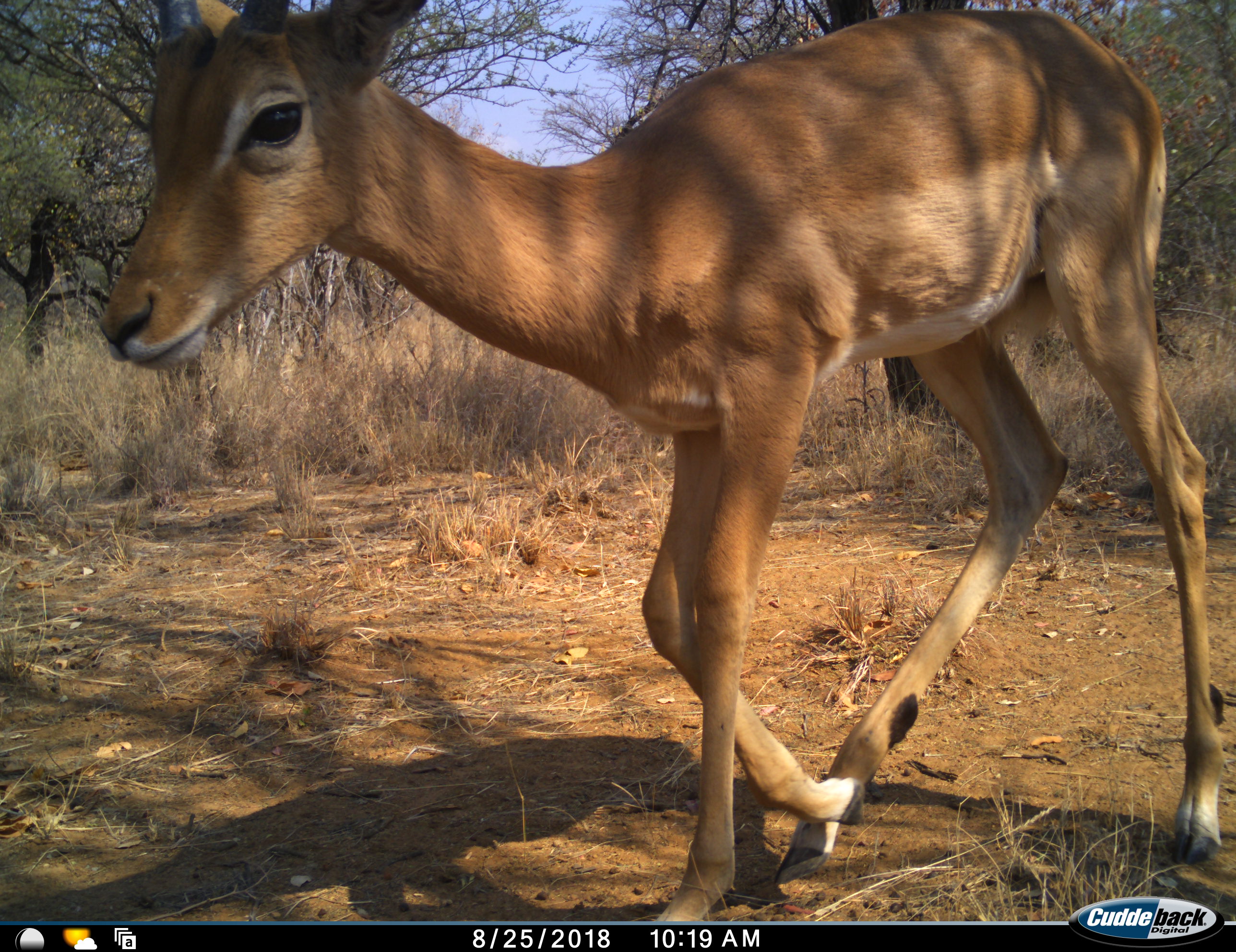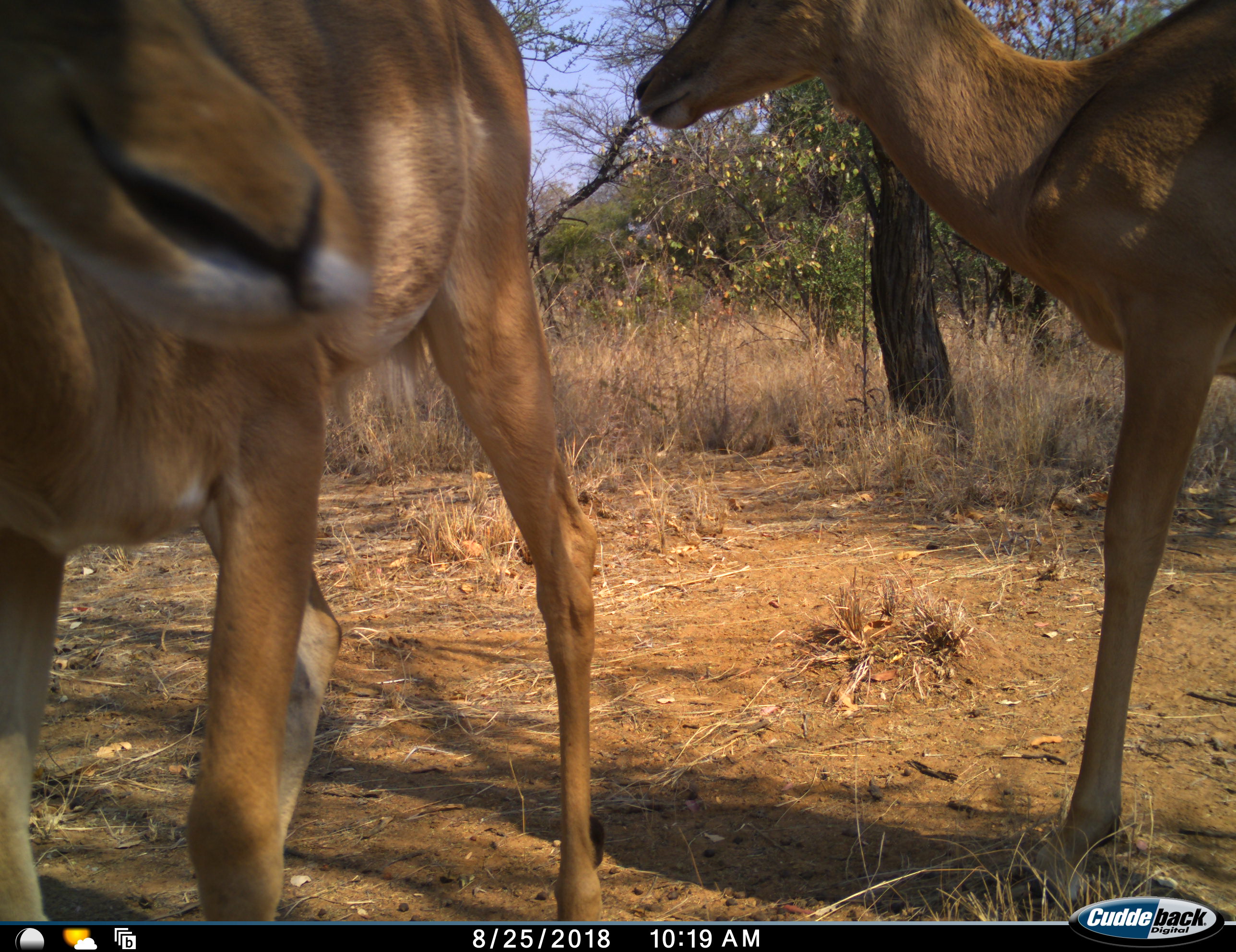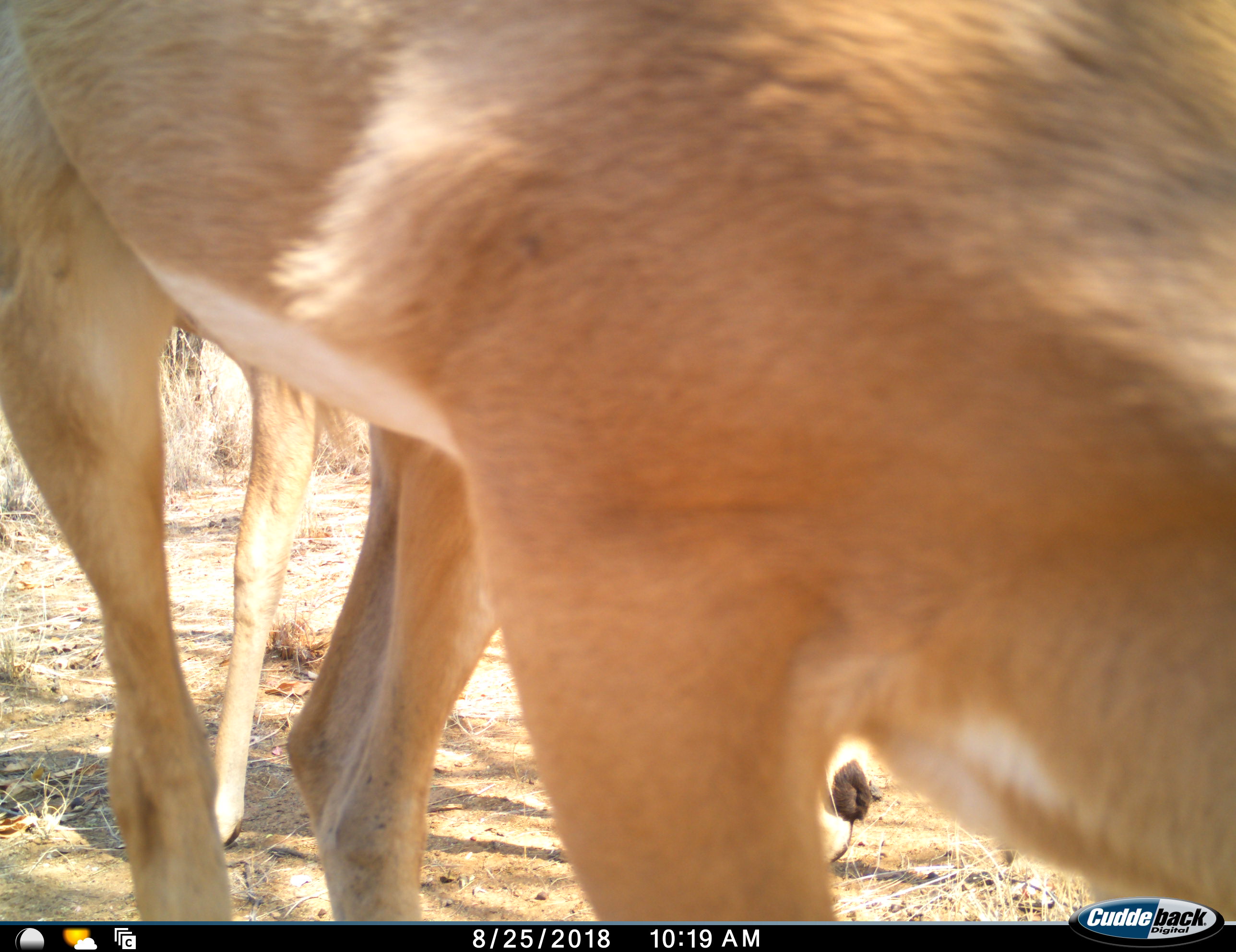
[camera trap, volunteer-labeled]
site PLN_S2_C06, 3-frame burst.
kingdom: Animalia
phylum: Chordata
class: Mammalia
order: Artiodactyla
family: Bovidae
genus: Aepyceros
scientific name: Aepyceros melampus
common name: impala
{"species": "impala (Aepyceros melampus)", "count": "2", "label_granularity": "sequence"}